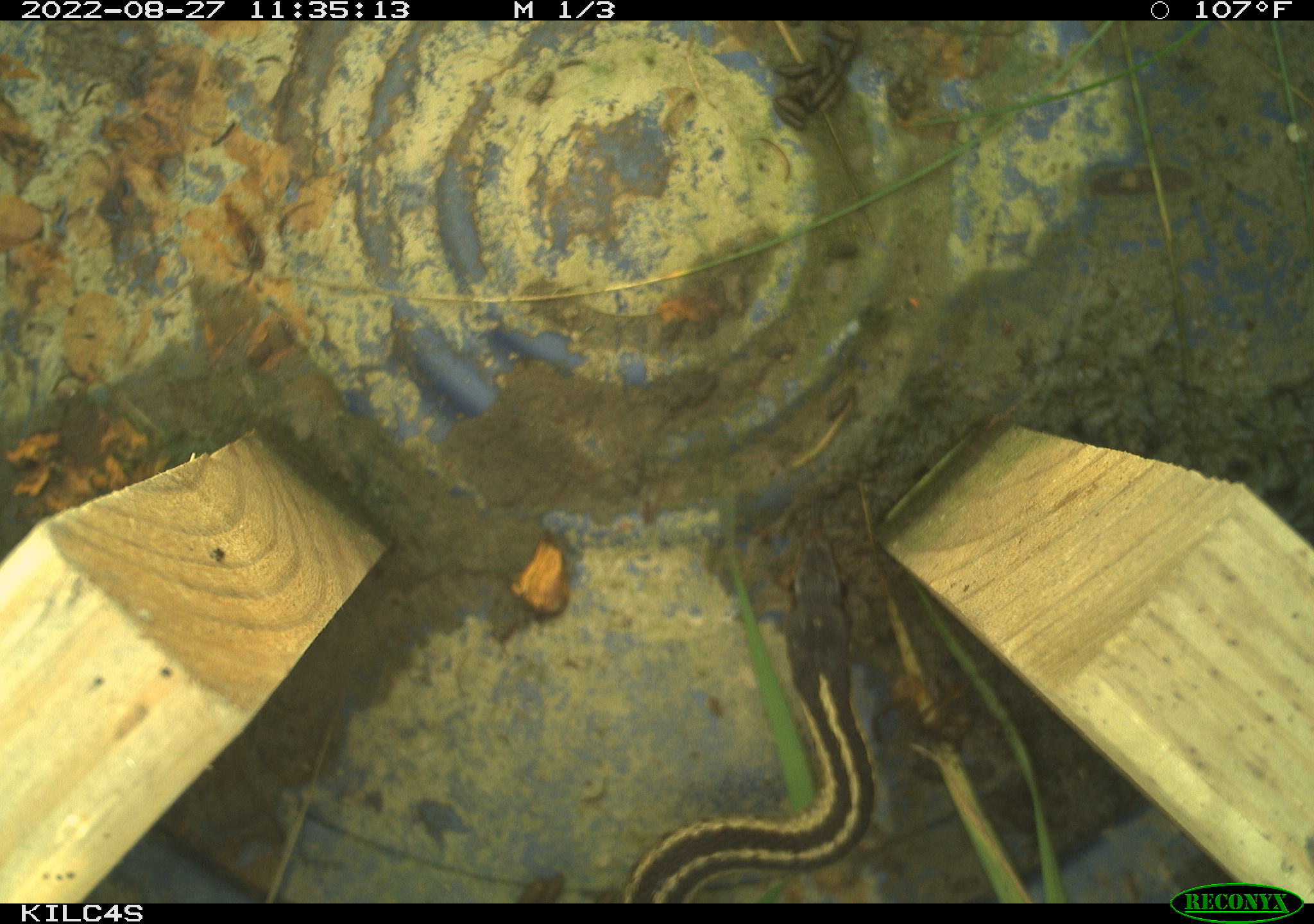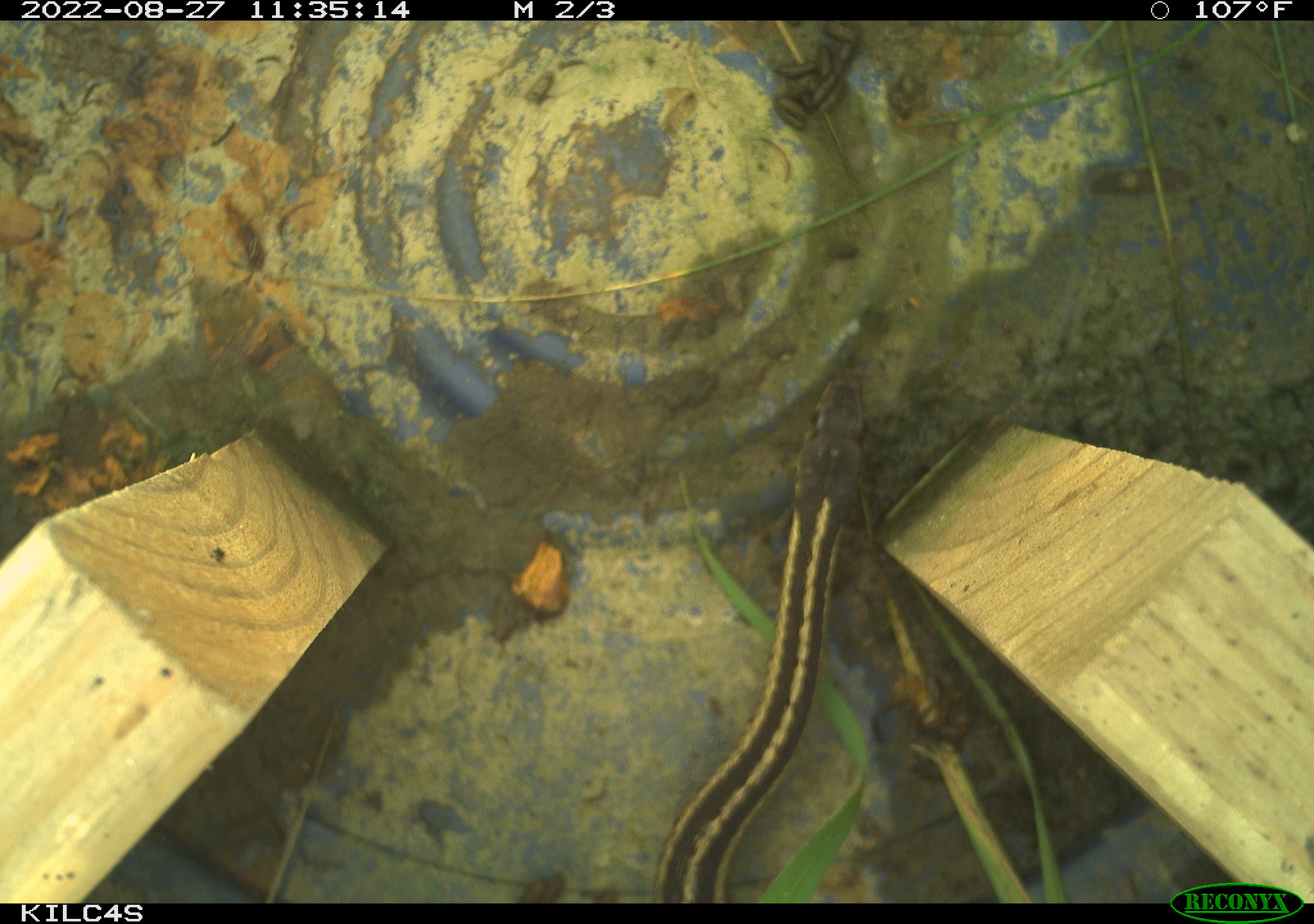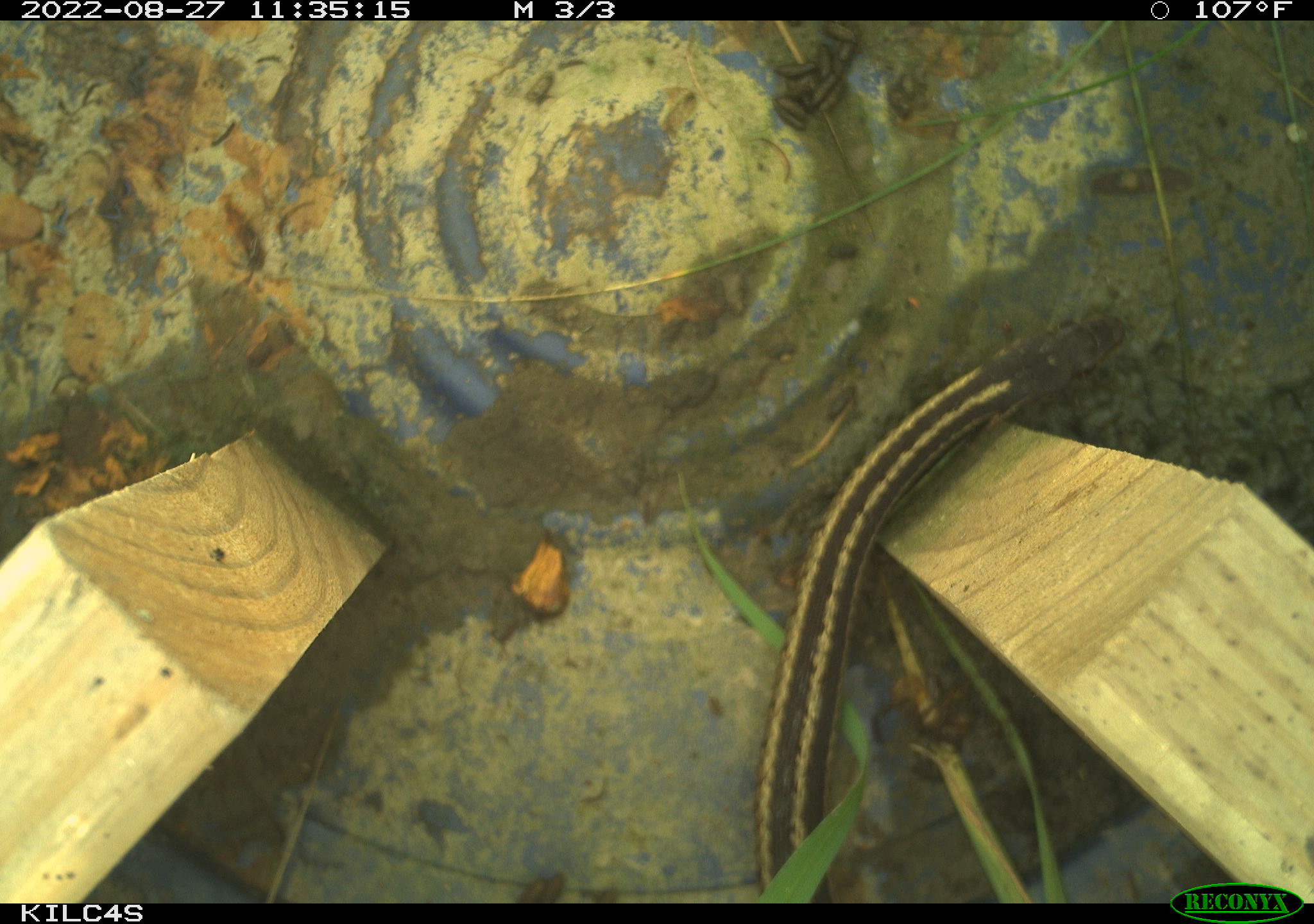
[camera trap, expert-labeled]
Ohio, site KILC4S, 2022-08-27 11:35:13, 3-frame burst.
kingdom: Animalia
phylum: Chordata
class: Reptilia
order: Squamata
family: Colubridae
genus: Thamnophis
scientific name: Thamnophis sirtalis sirtalis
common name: eastern gartersnake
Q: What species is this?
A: Eastern gartersnake (Thamnophis sirtalis sirtalis).